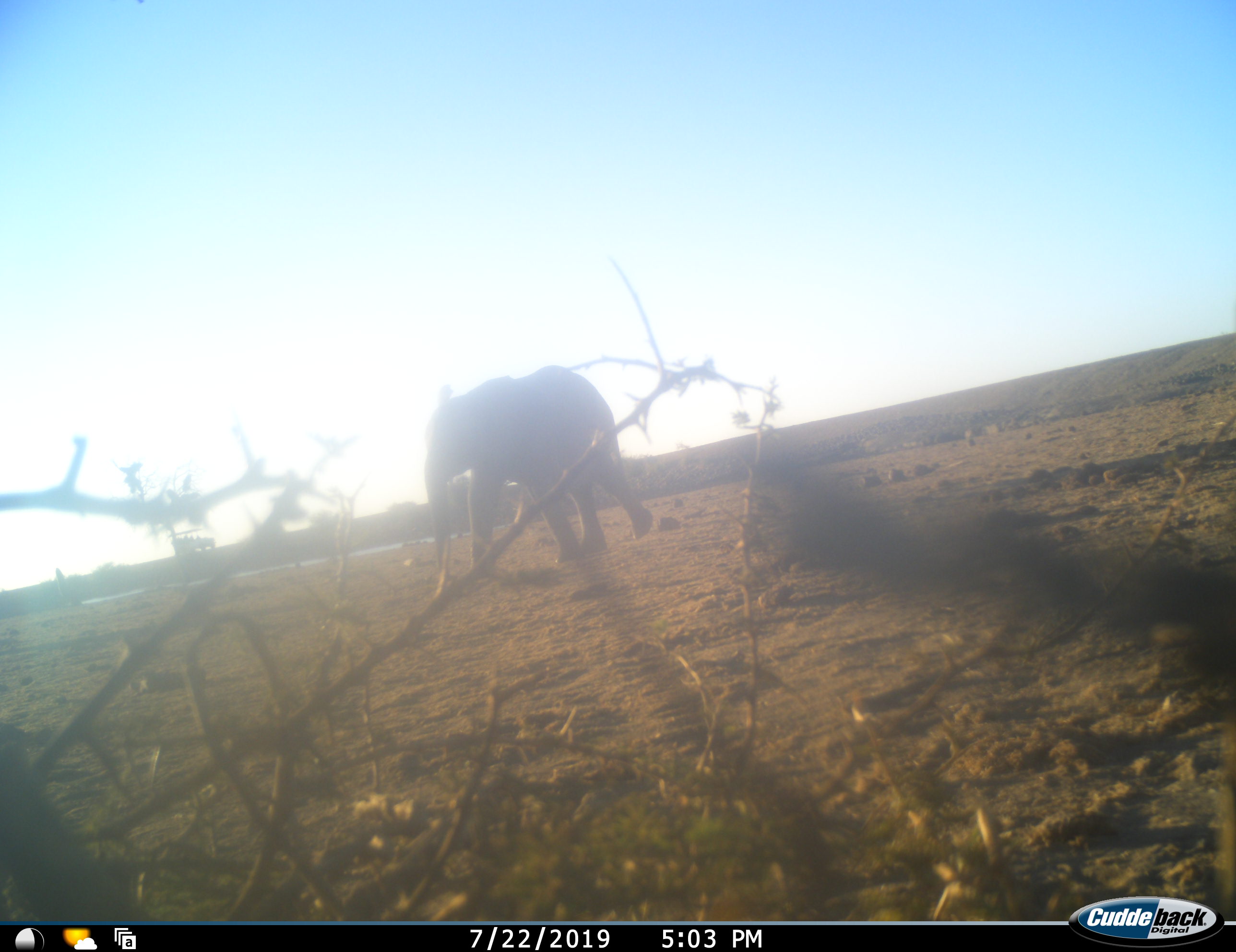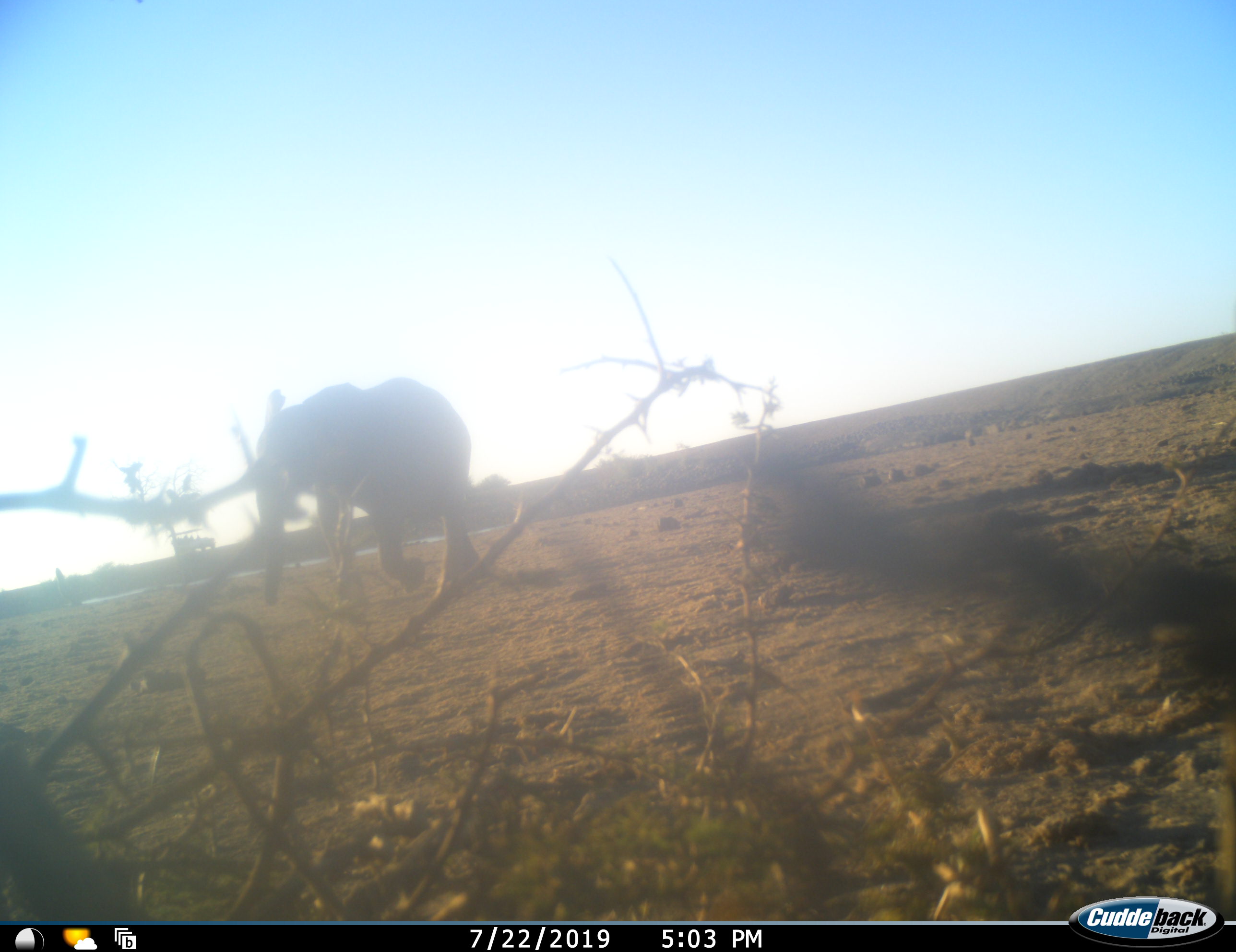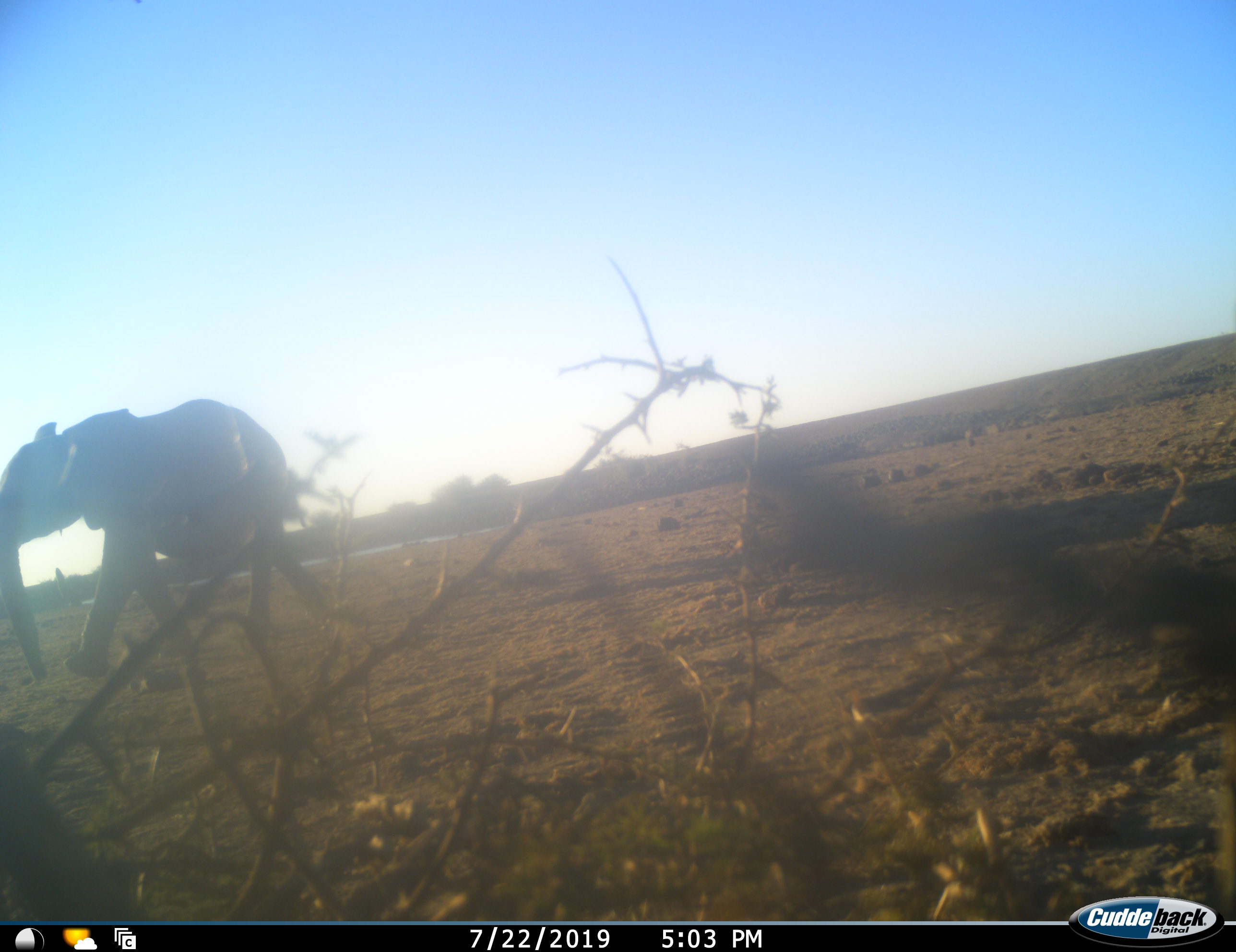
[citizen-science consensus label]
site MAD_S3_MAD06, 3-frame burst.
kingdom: Animalia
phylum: Chordata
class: Mammalia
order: Proboscidea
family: Elephantidae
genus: Loxodonta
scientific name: Loxodonta africana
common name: african bush elephant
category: elephant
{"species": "elephant (african bush elephant) (Loxodonta africana)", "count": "1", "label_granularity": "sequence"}